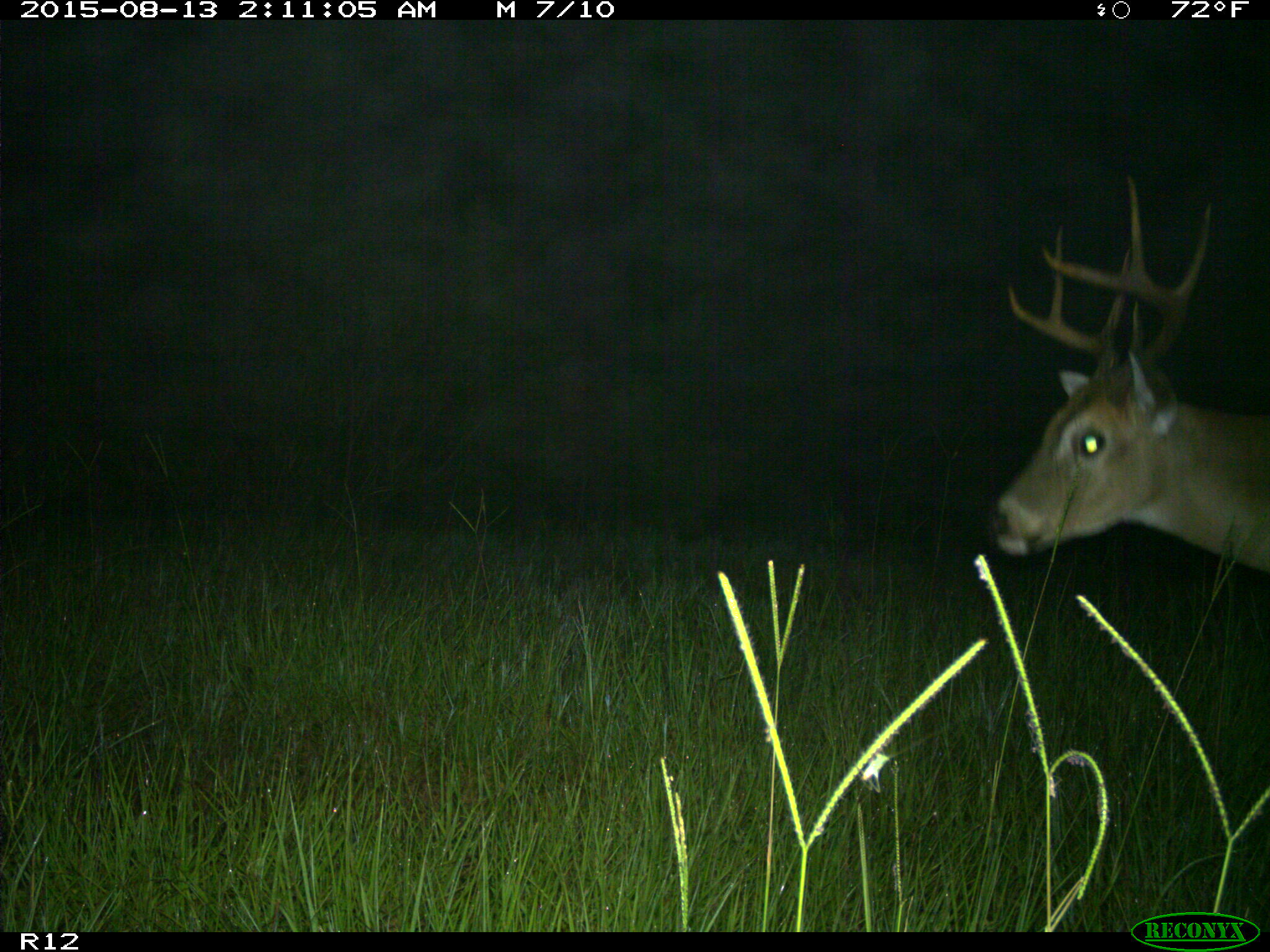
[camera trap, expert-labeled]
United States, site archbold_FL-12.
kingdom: Animalia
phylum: Chordata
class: Mammalia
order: Artiodactyla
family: Cervidae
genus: Odocoileus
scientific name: Odocoileus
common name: deer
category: unidentified deer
Unidentified deer (deer) (Odocoileus).